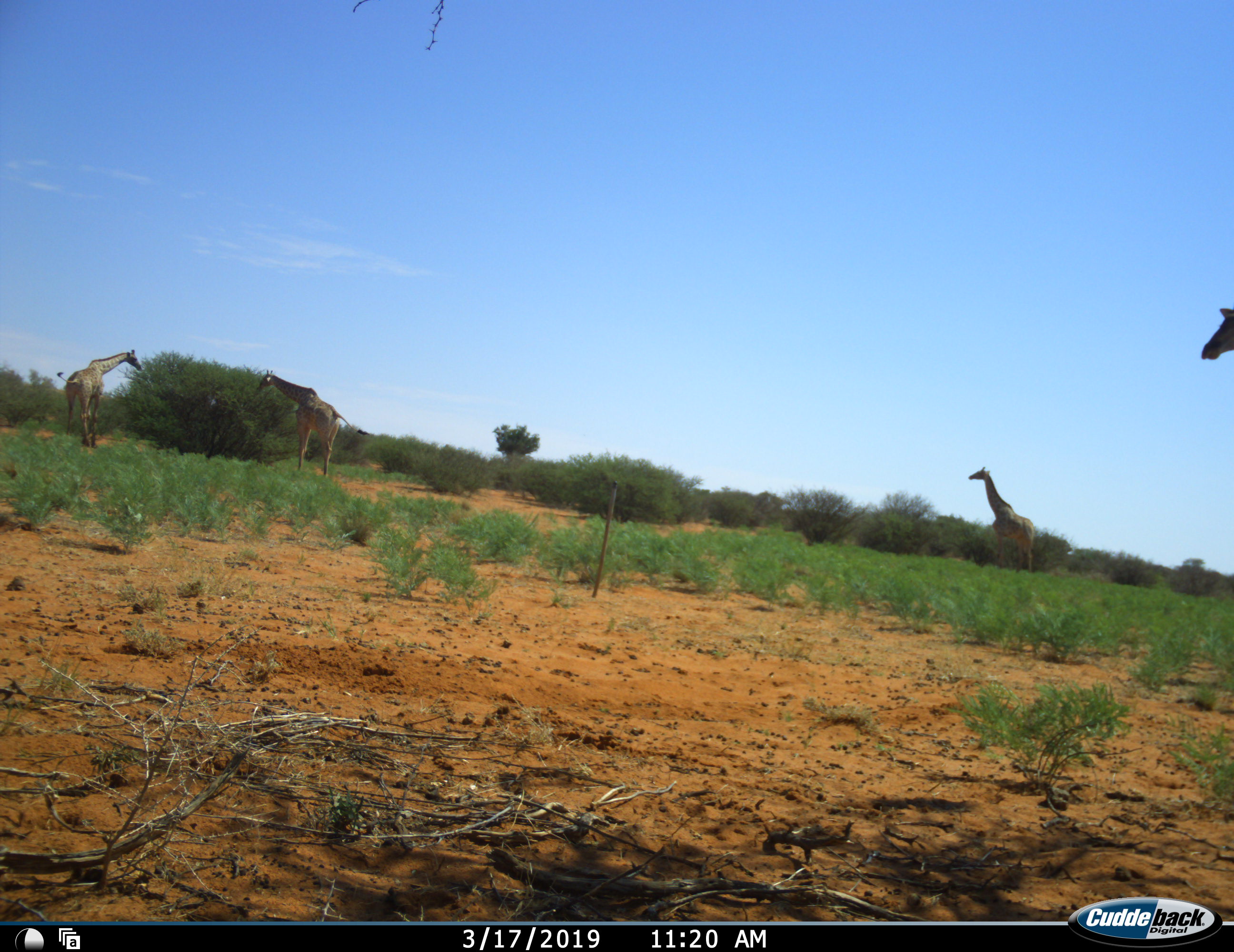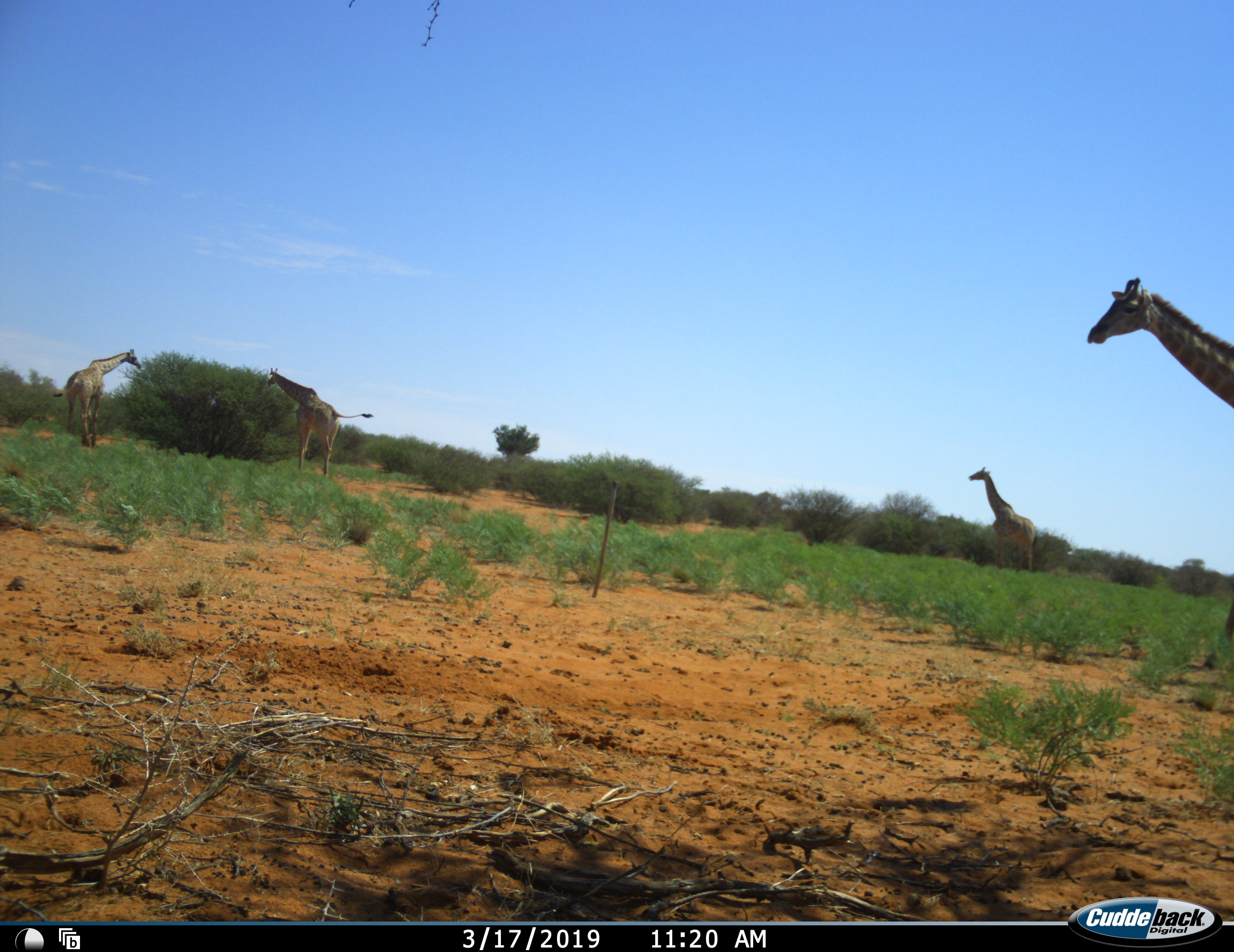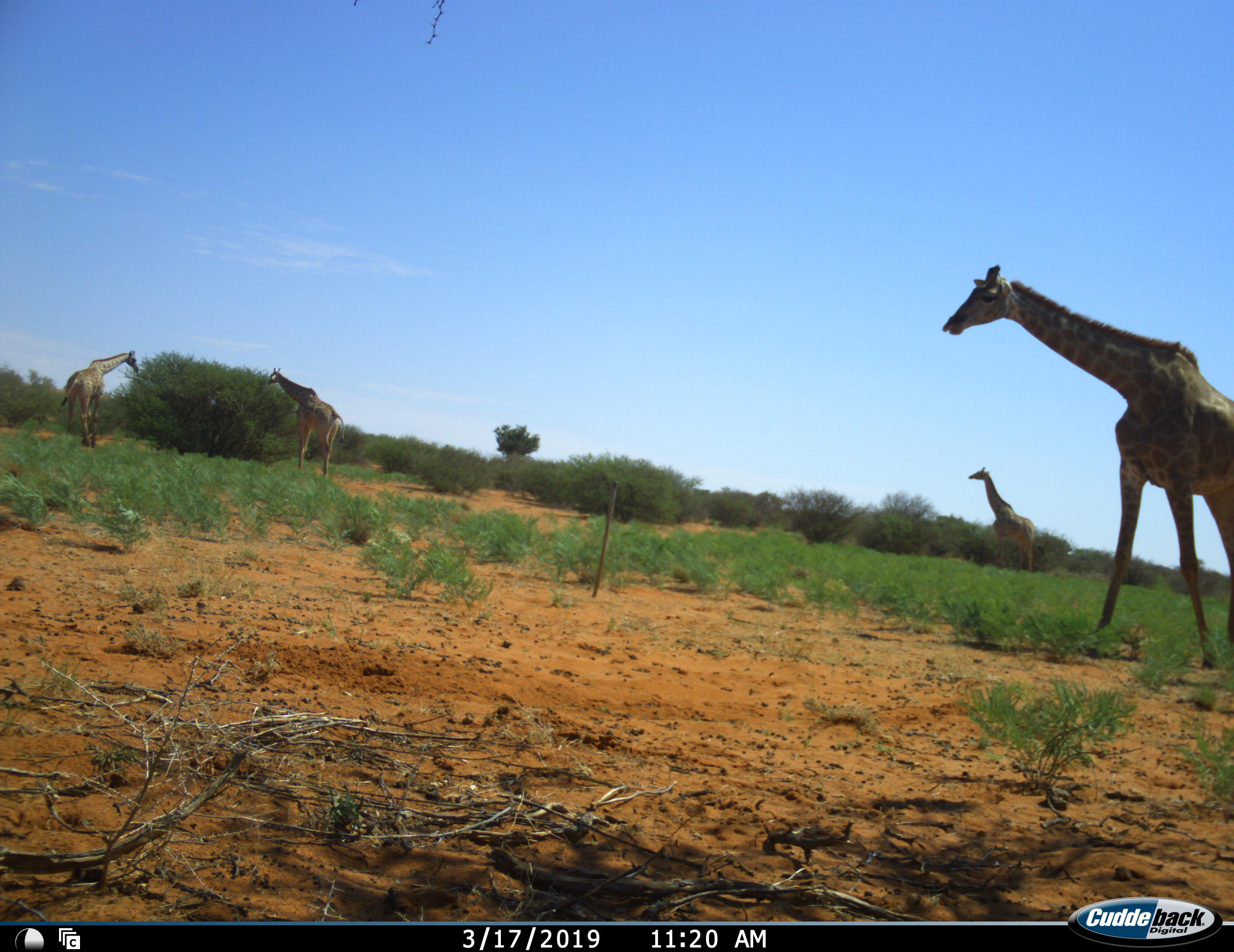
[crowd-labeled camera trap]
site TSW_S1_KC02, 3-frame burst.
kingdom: Animalia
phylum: Chordata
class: Mammalia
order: Artiodactyla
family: Giraffidae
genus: Giraffa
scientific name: Giraffa camelopardalis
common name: giraffe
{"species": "giraffe (Giraffa camelopardalis)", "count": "4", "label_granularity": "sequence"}